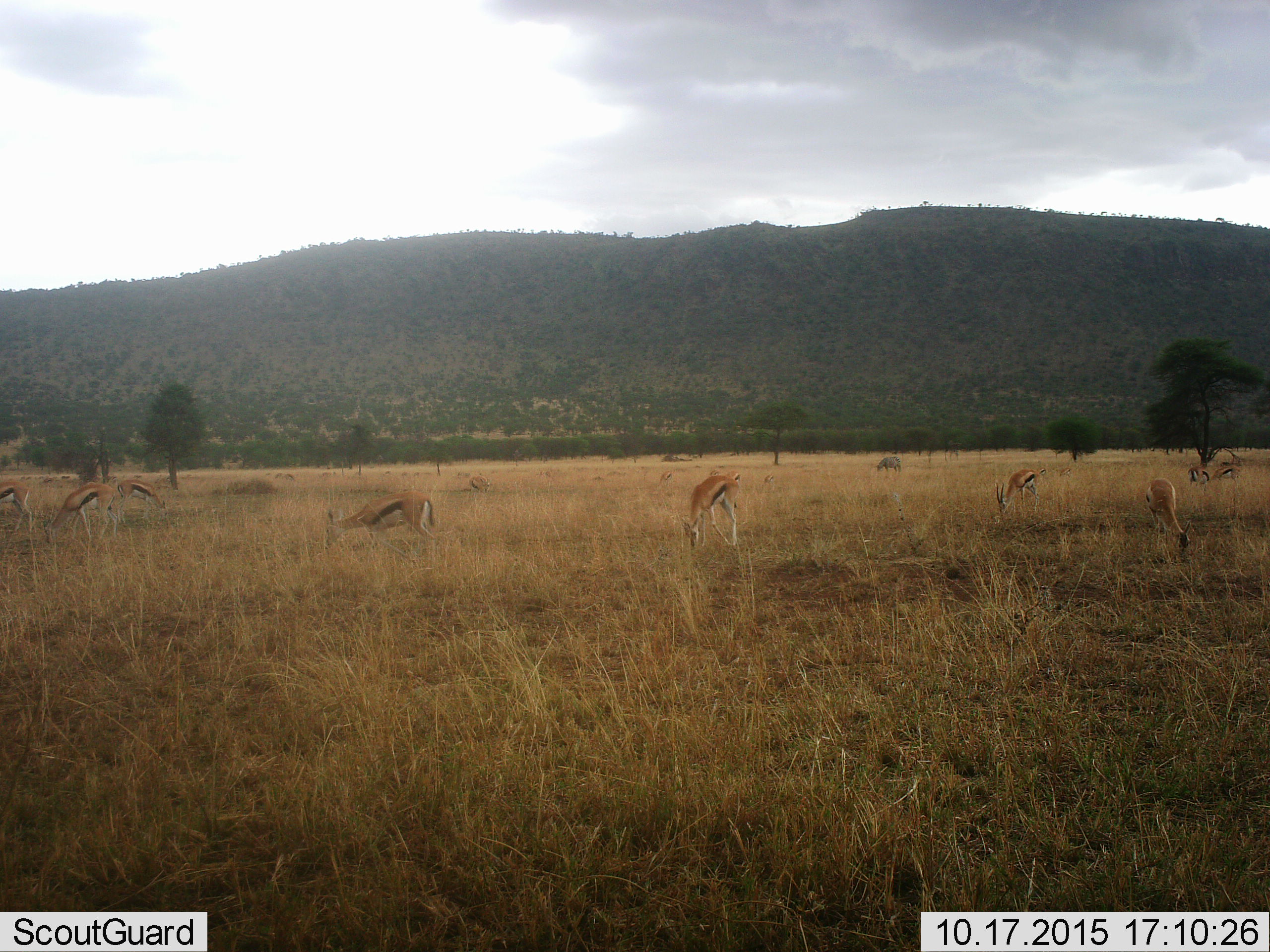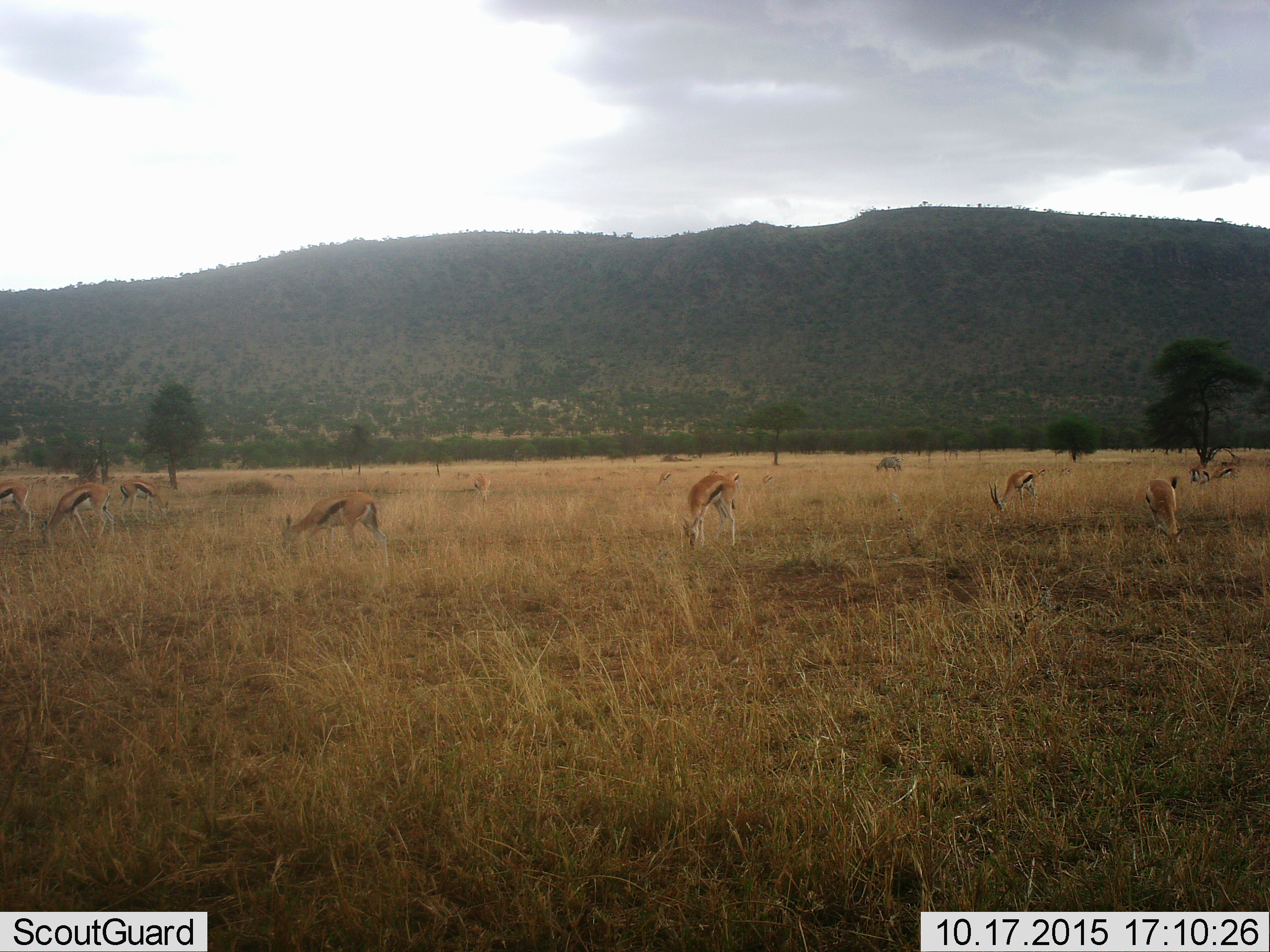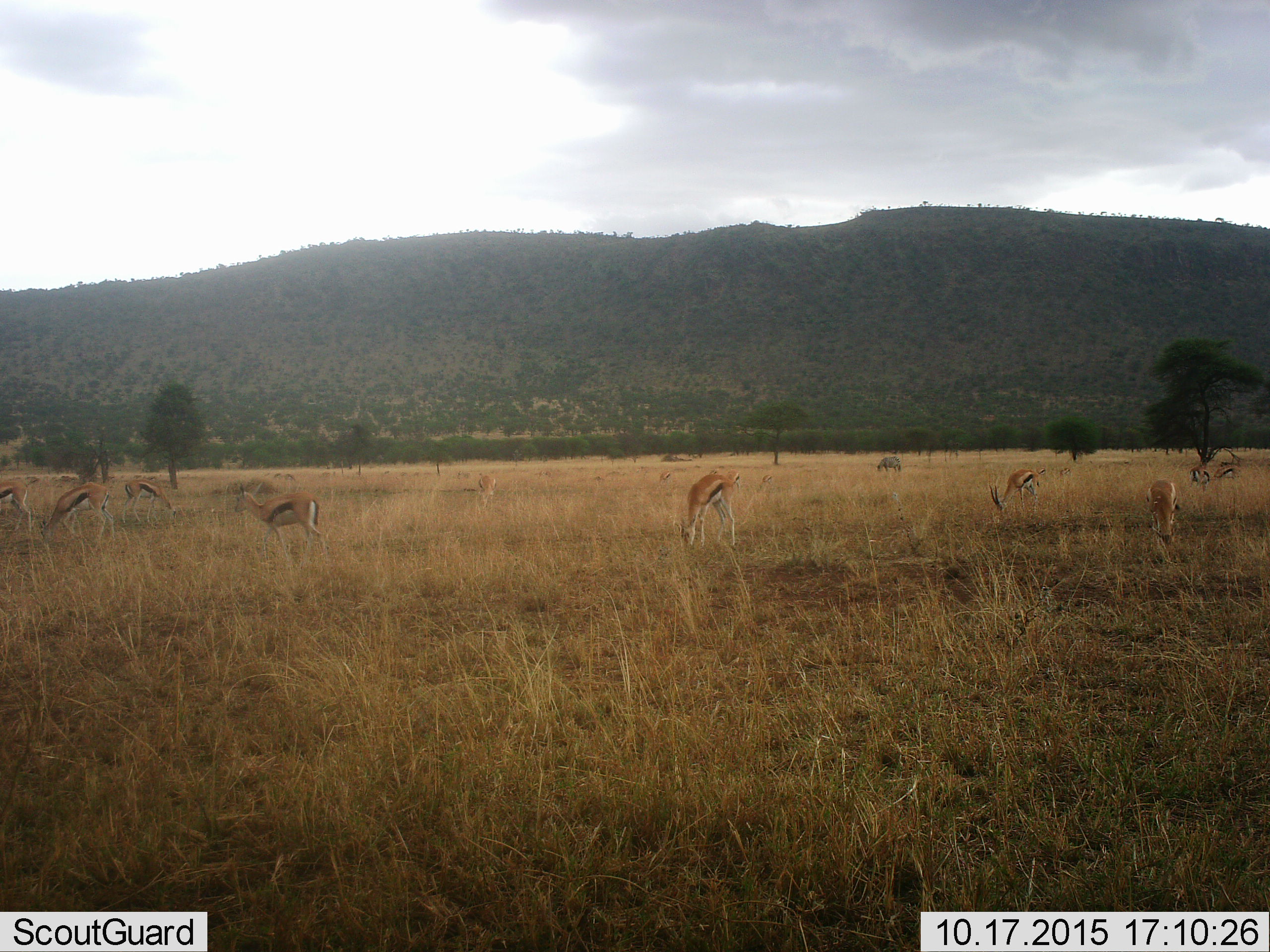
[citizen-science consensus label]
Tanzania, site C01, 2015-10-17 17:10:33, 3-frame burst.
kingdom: Animalia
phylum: Chordata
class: Mammalia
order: Artiodactyla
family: Bovidae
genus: Eudorcas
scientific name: Eudorcas thomsonii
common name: thomson's gazelle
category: gazellethomsons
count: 11-50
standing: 47%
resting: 5%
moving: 26%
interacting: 0%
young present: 21%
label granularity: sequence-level